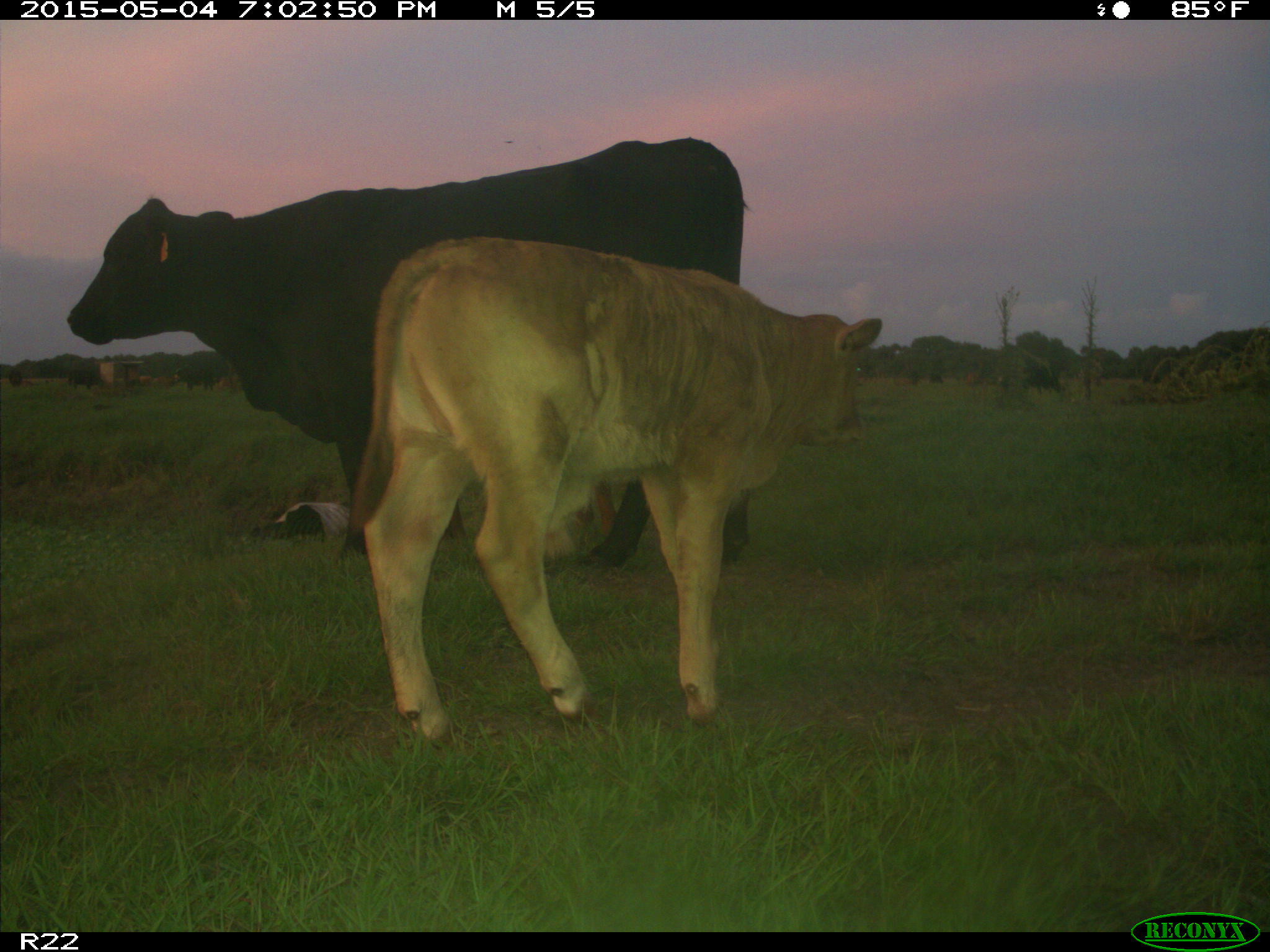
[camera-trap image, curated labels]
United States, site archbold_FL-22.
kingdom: Animalia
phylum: Chordata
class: Mammalia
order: Artiodactyla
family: Bovidae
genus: Bos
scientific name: Bos taurus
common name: domestic cow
Bos taurus (domestic cow).